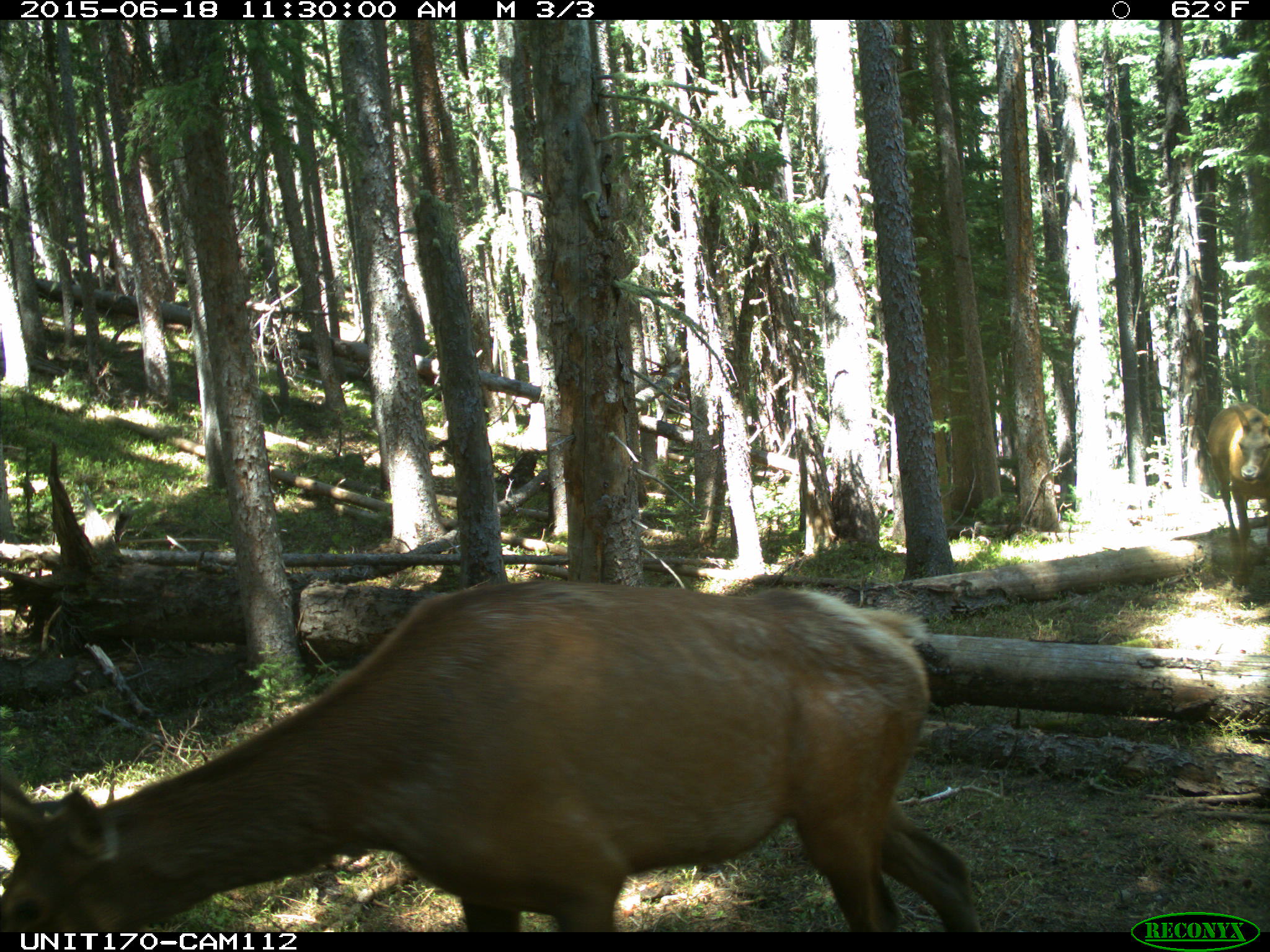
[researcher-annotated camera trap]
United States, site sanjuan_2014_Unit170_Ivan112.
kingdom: Animalia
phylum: Chordata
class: Mammalia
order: Artiodactyla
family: Cervidae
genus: Cervus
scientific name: Cervus elaphus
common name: red deer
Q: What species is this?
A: Cervus elaphus (red deer).